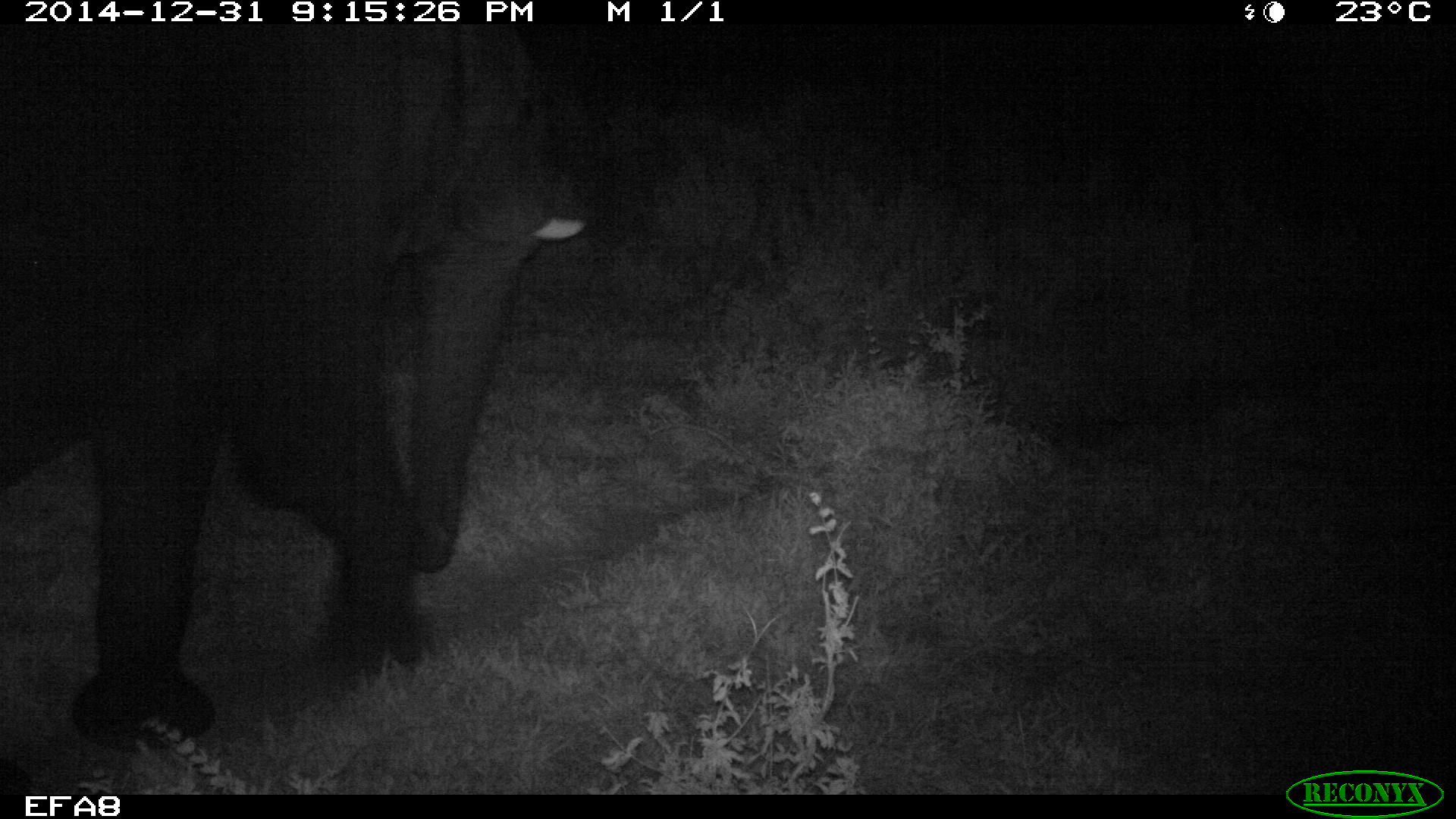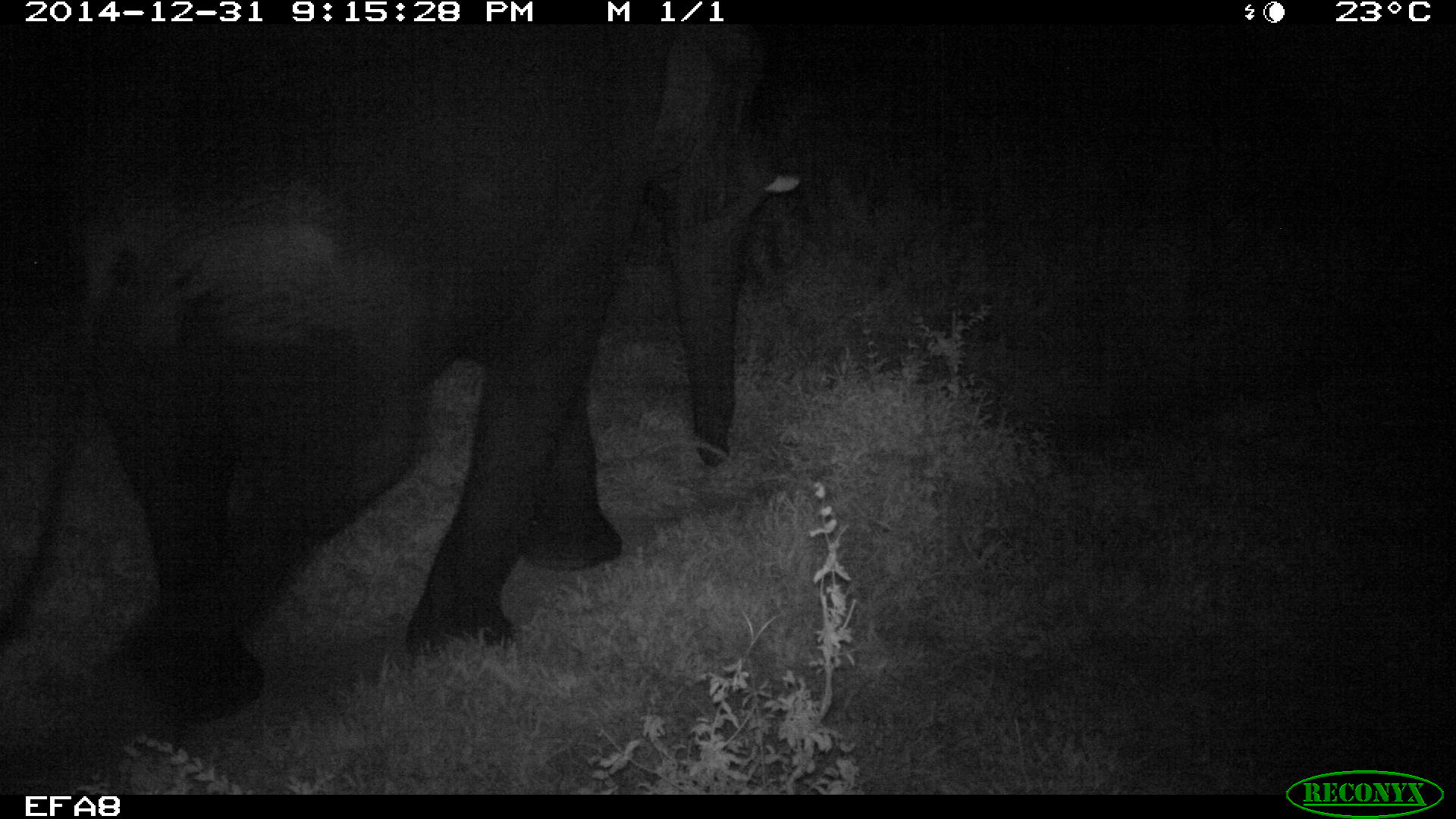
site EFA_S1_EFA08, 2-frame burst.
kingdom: Animalia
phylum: Chordata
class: Mammalia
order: Proboscidea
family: Elephantidae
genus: Loxodonta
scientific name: Loxodonta africana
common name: african bush elephant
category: elephant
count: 1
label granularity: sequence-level